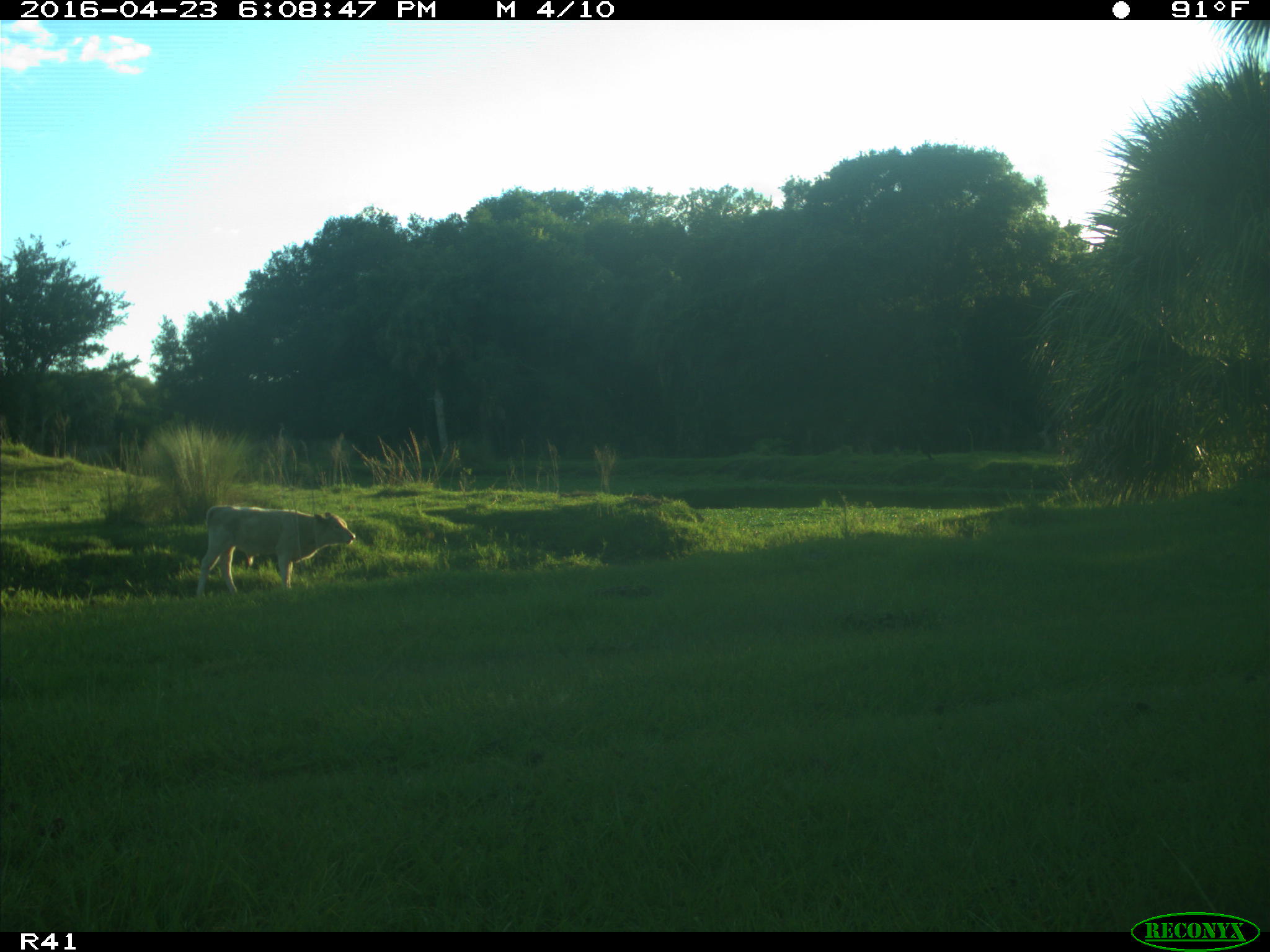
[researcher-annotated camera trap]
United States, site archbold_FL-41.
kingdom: Animalia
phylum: Chordata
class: Mammalia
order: Artiodactyla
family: Bovidae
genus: Bos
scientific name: Bos taurus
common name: domestic cow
Bos taurus (domestic cow).